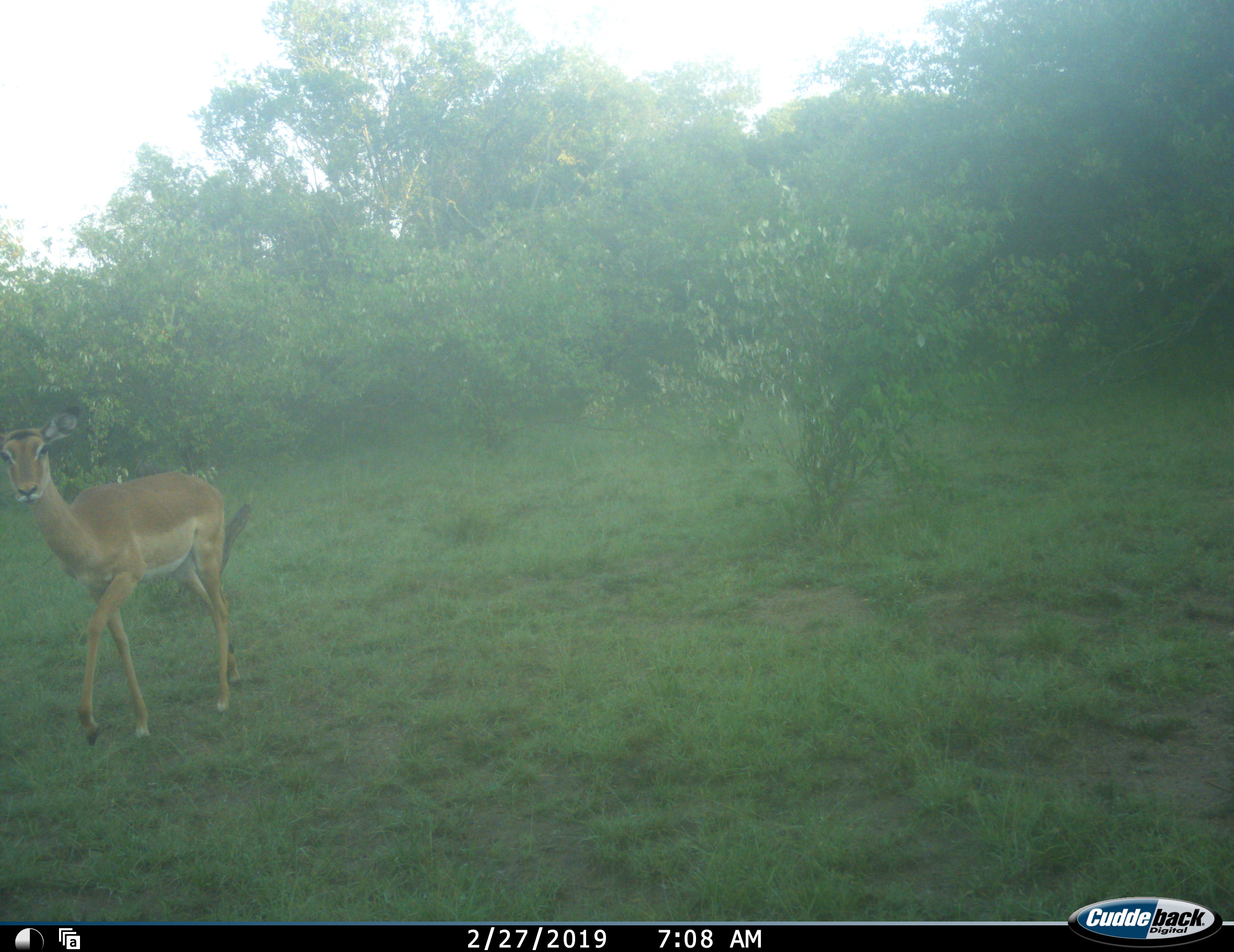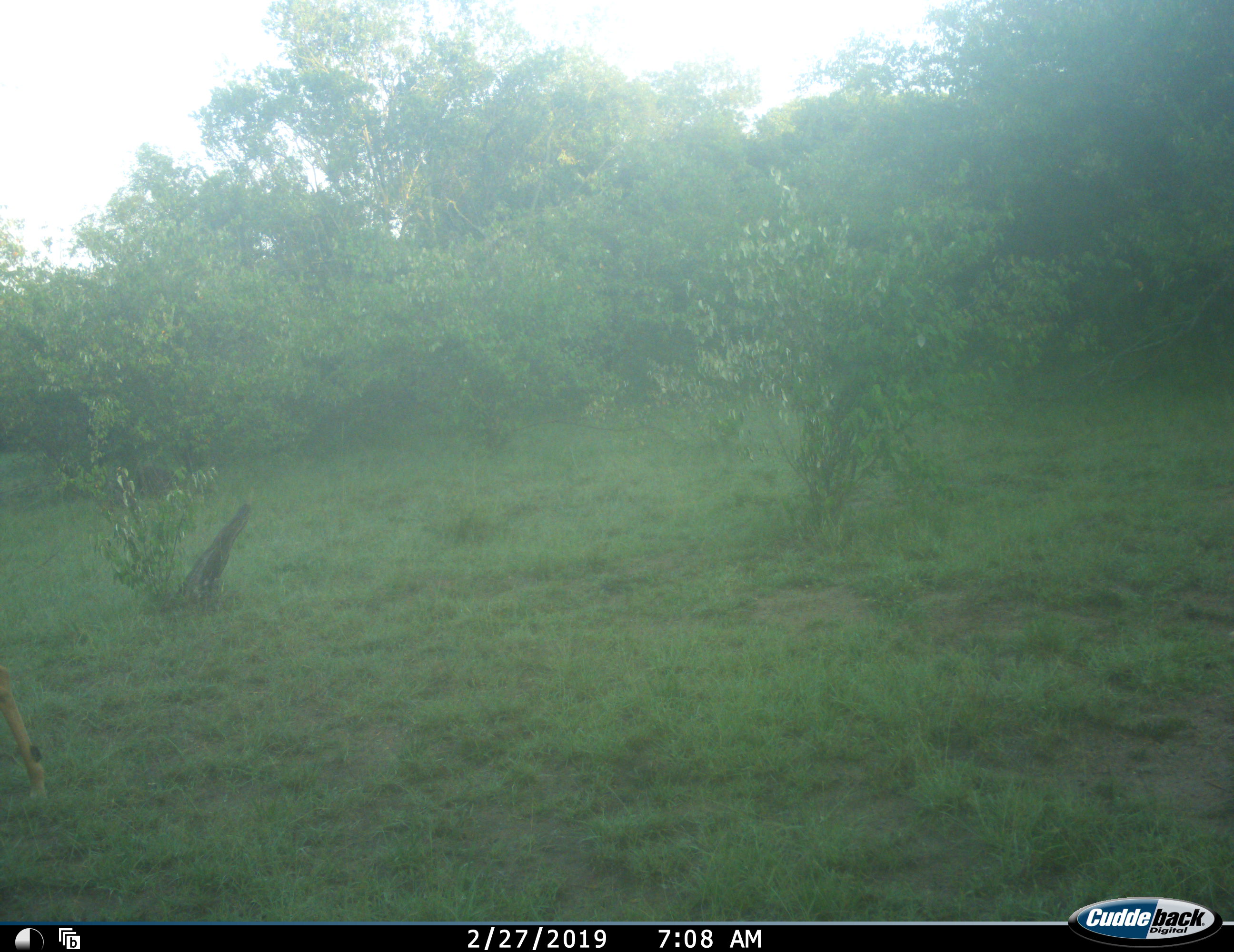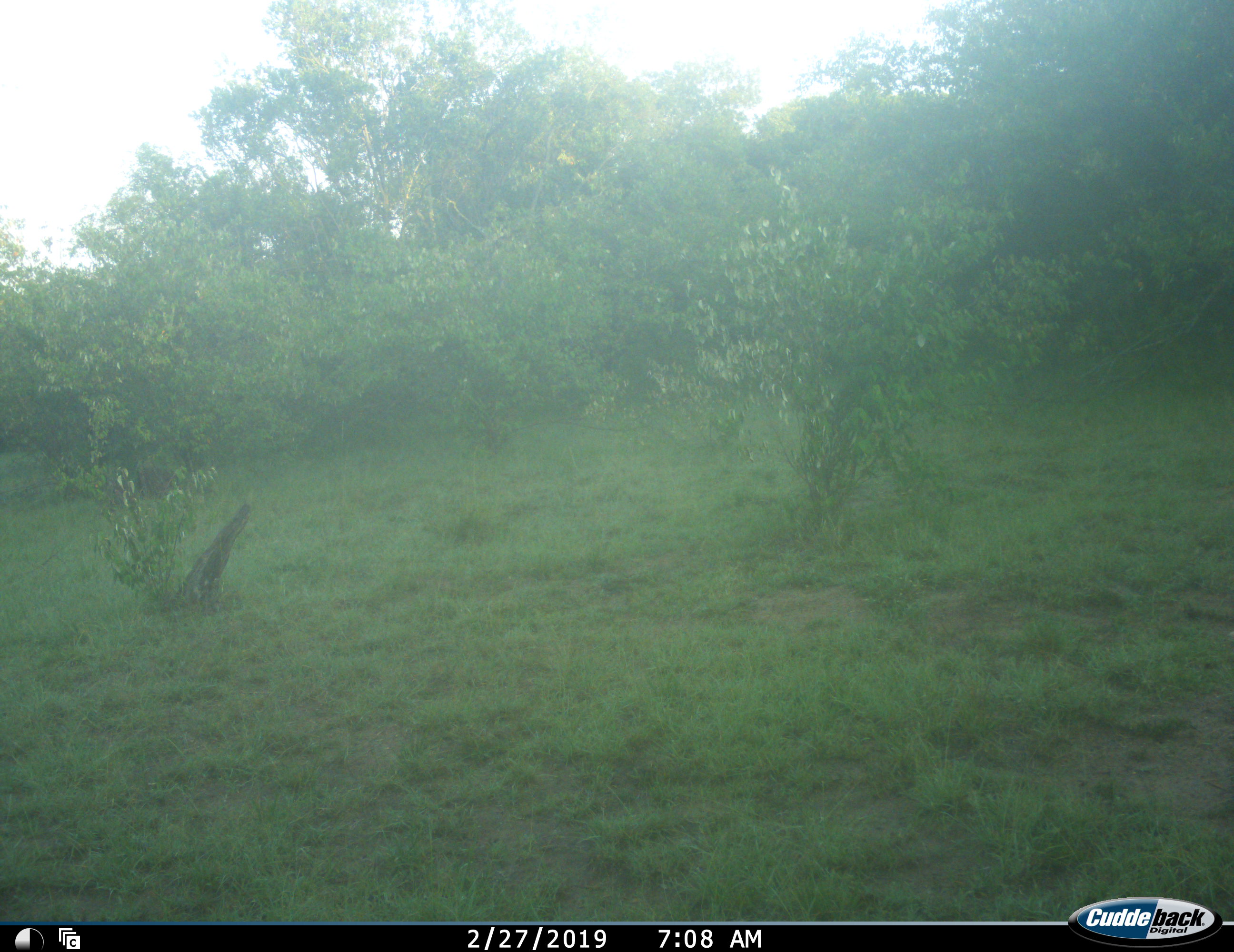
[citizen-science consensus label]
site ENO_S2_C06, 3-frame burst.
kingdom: Animalia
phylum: Chordata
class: Mammalia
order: Artiodactyla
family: Bovidae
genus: Aepyceros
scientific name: Aepyceros melampus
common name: impala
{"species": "impala (Aepyceros melampus)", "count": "1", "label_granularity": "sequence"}